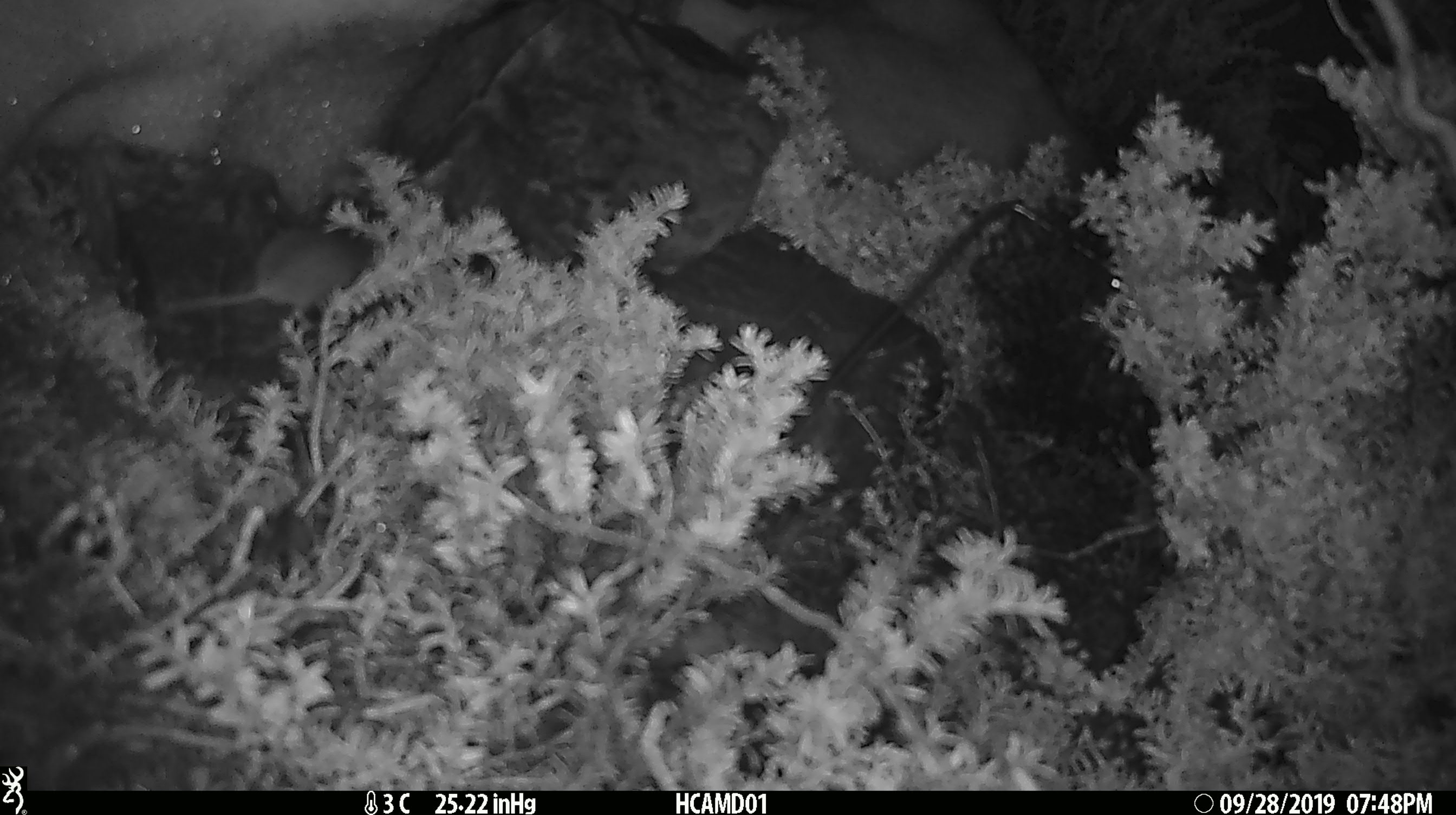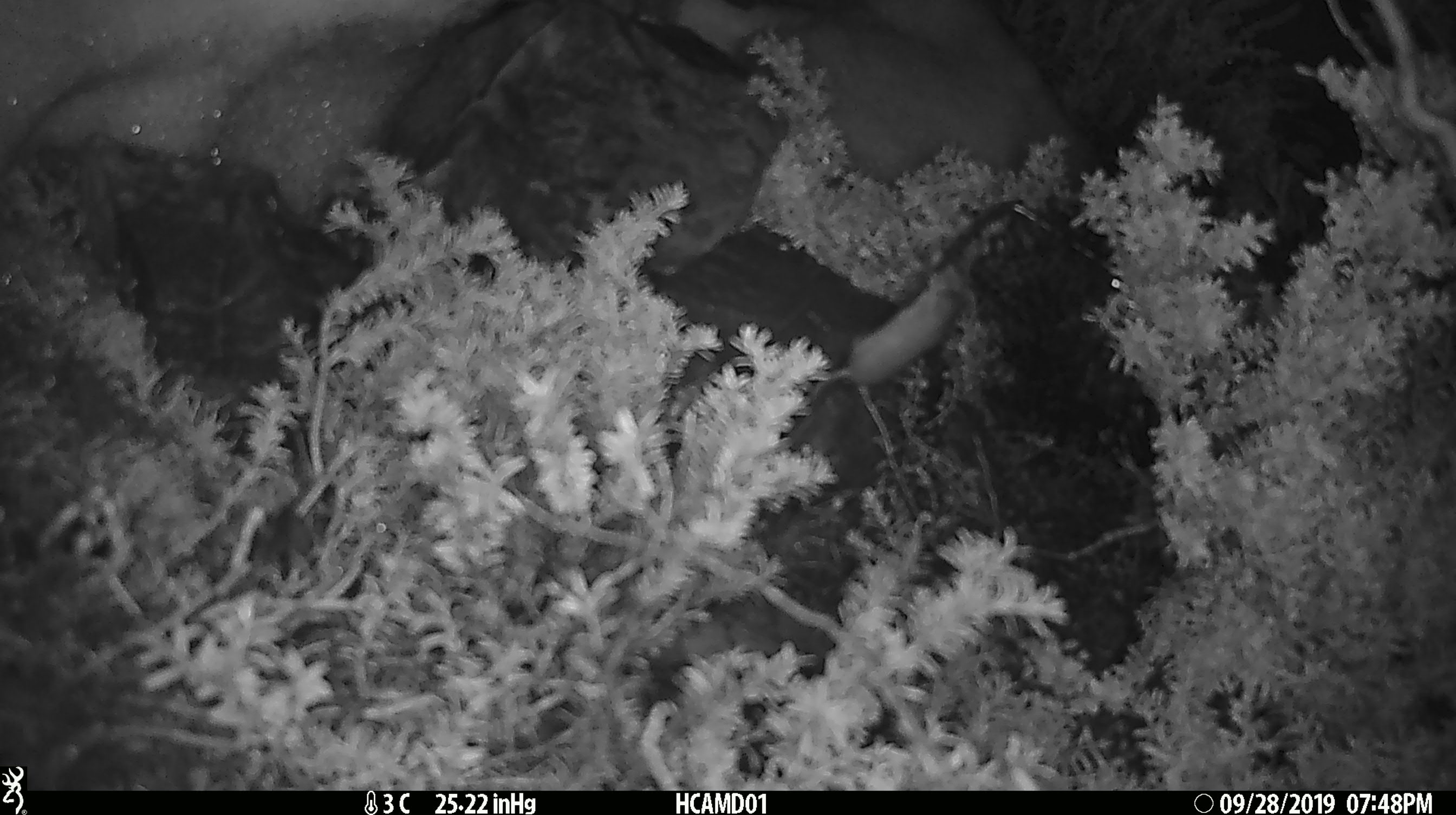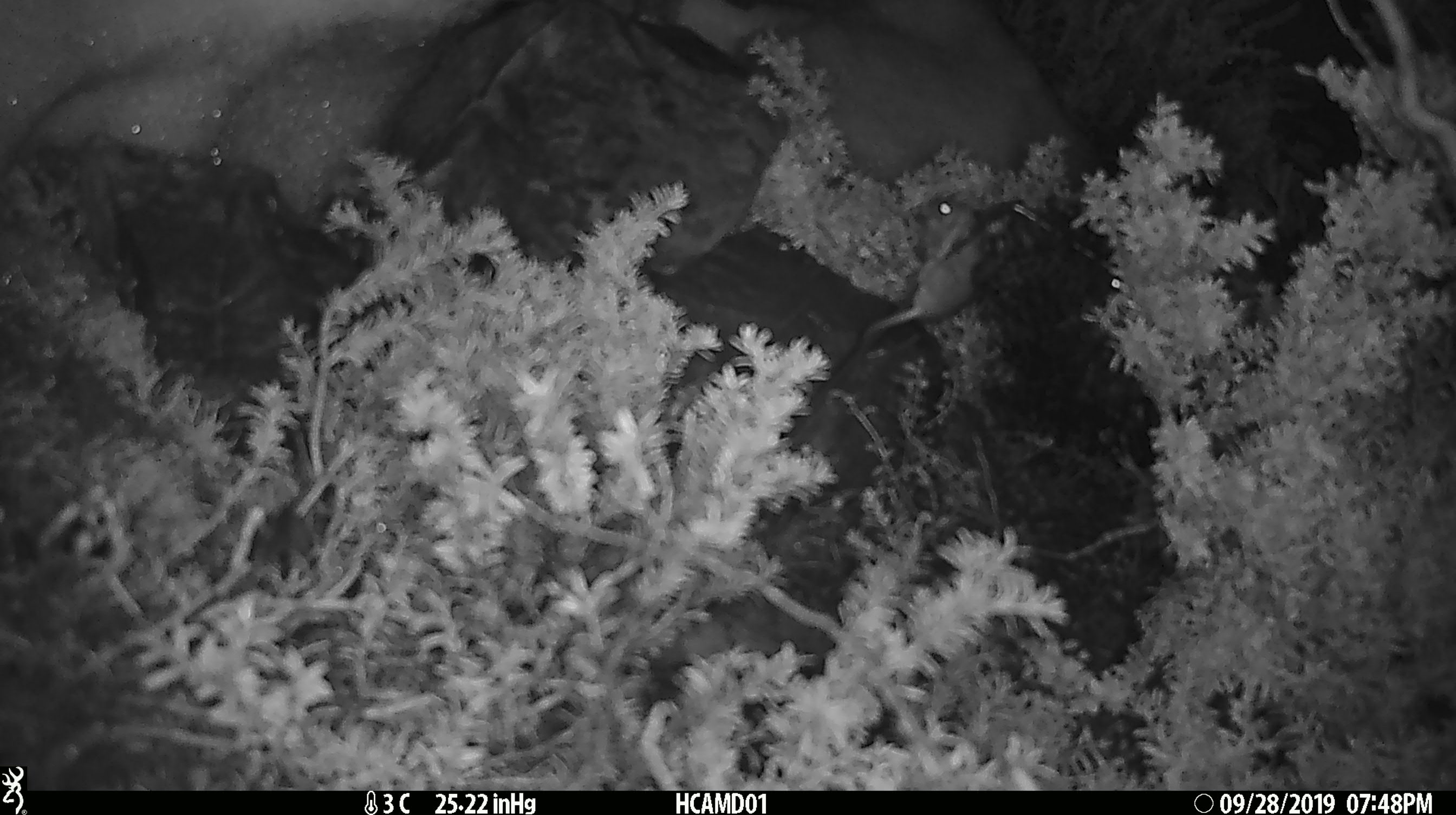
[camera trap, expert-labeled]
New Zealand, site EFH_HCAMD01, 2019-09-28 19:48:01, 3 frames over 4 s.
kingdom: Animalia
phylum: Chordata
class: Mammalia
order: Rodentia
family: Muridae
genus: Mus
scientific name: Mus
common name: mouse